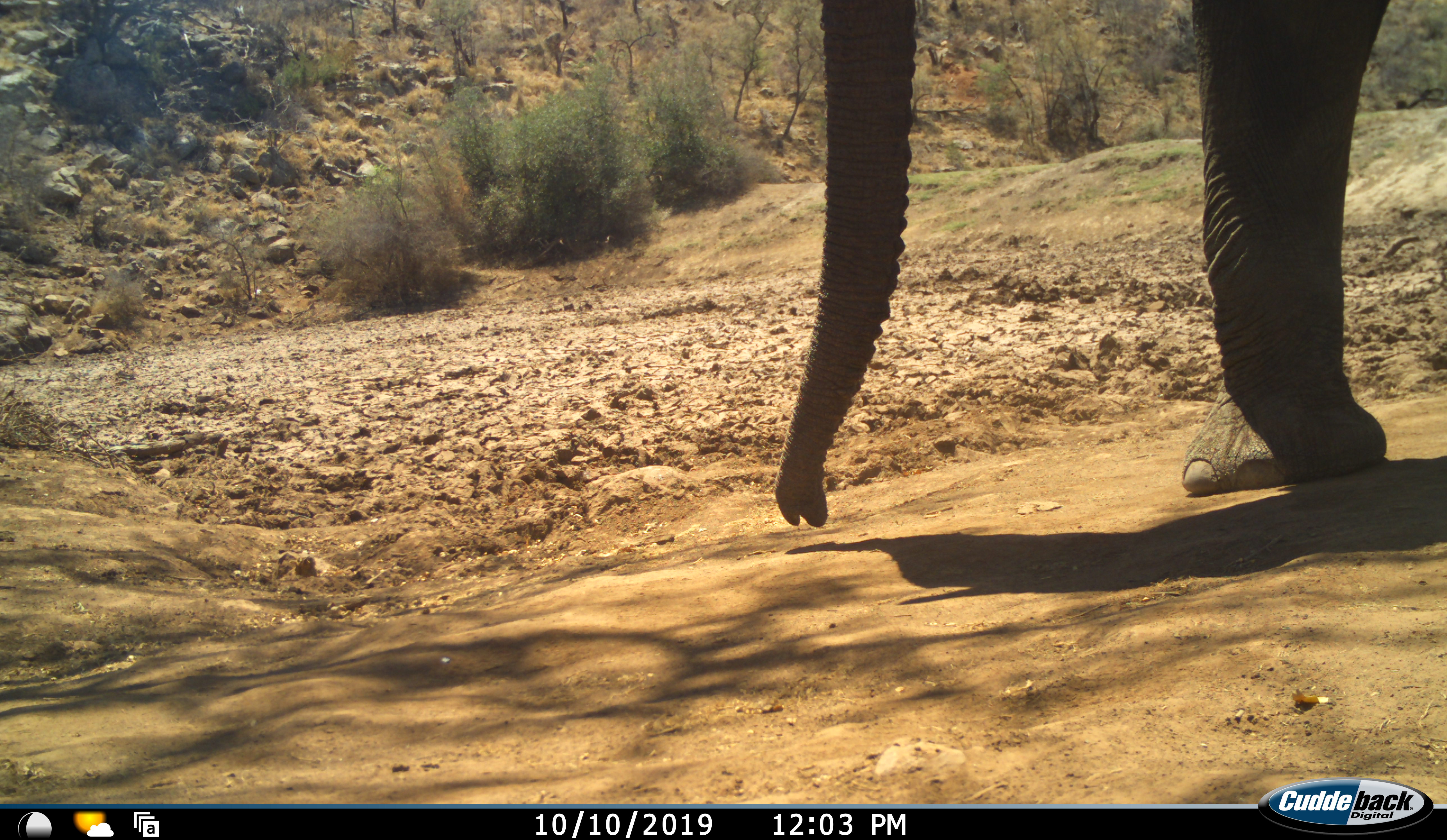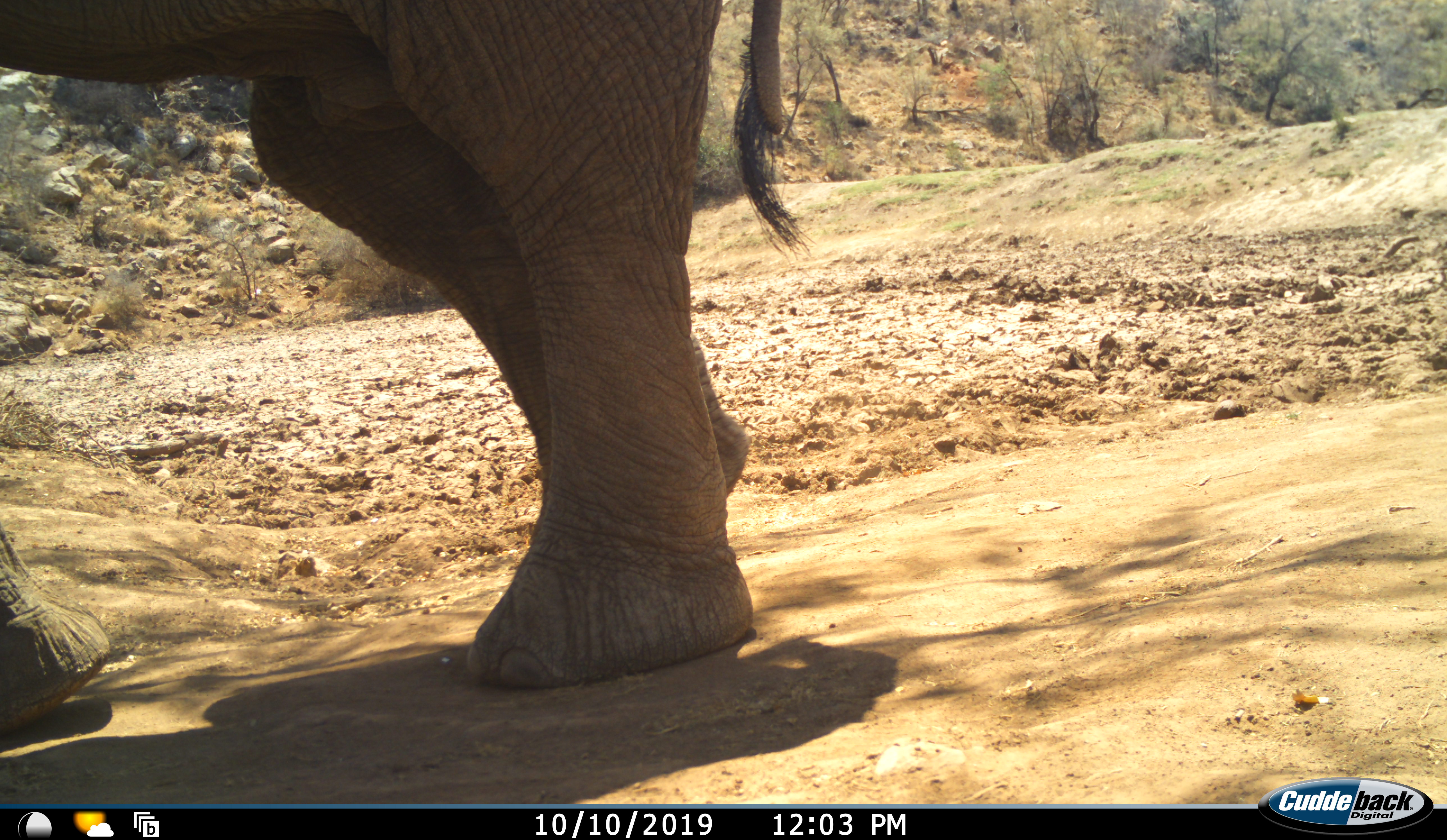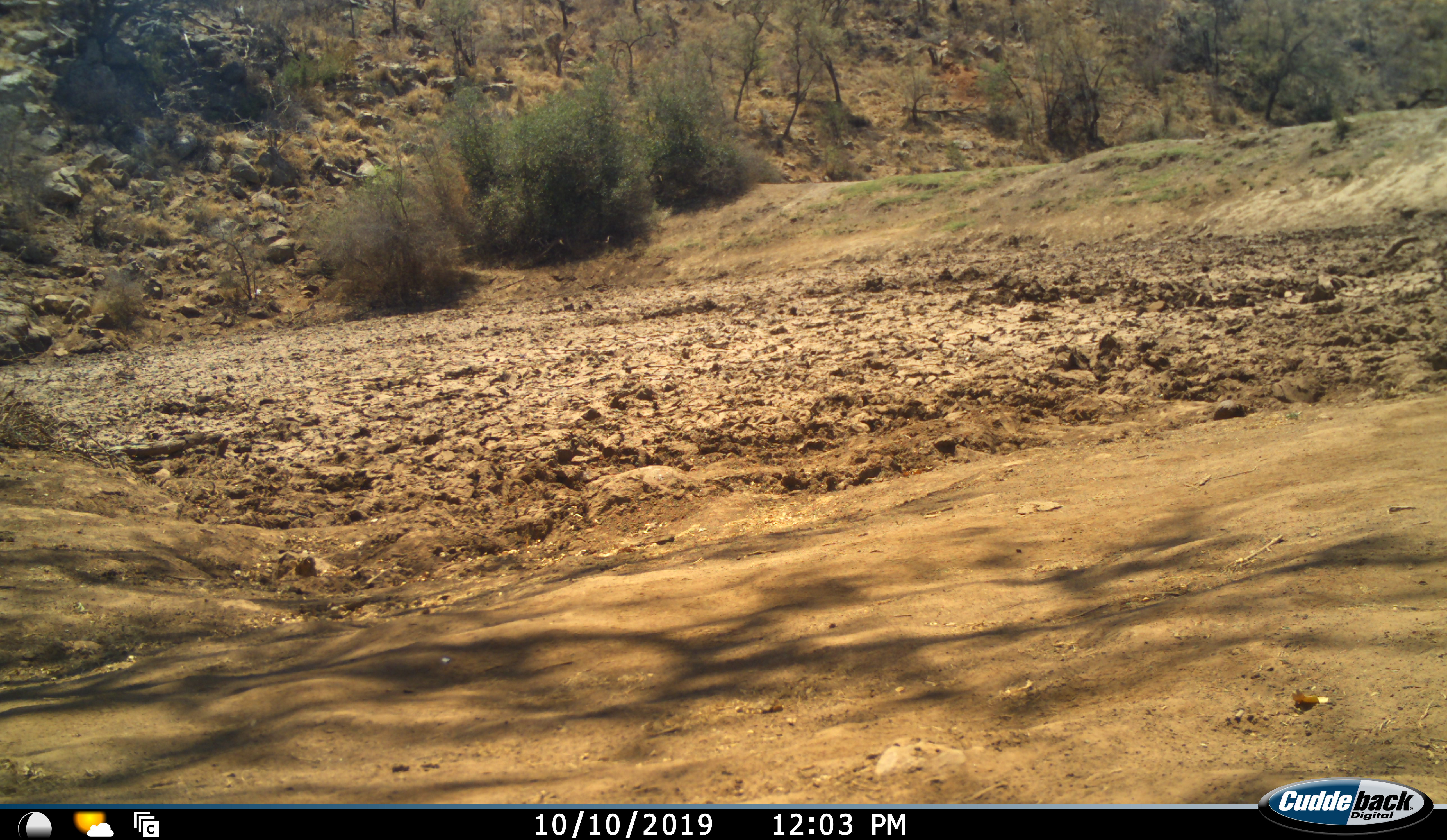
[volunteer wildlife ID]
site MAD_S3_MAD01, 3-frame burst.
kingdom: Animalia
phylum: Chordata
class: Mammalia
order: Proboscidea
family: Elephantidae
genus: Loxodonta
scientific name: Loxodonta africana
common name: african bush elephant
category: elephant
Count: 1.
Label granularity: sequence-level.